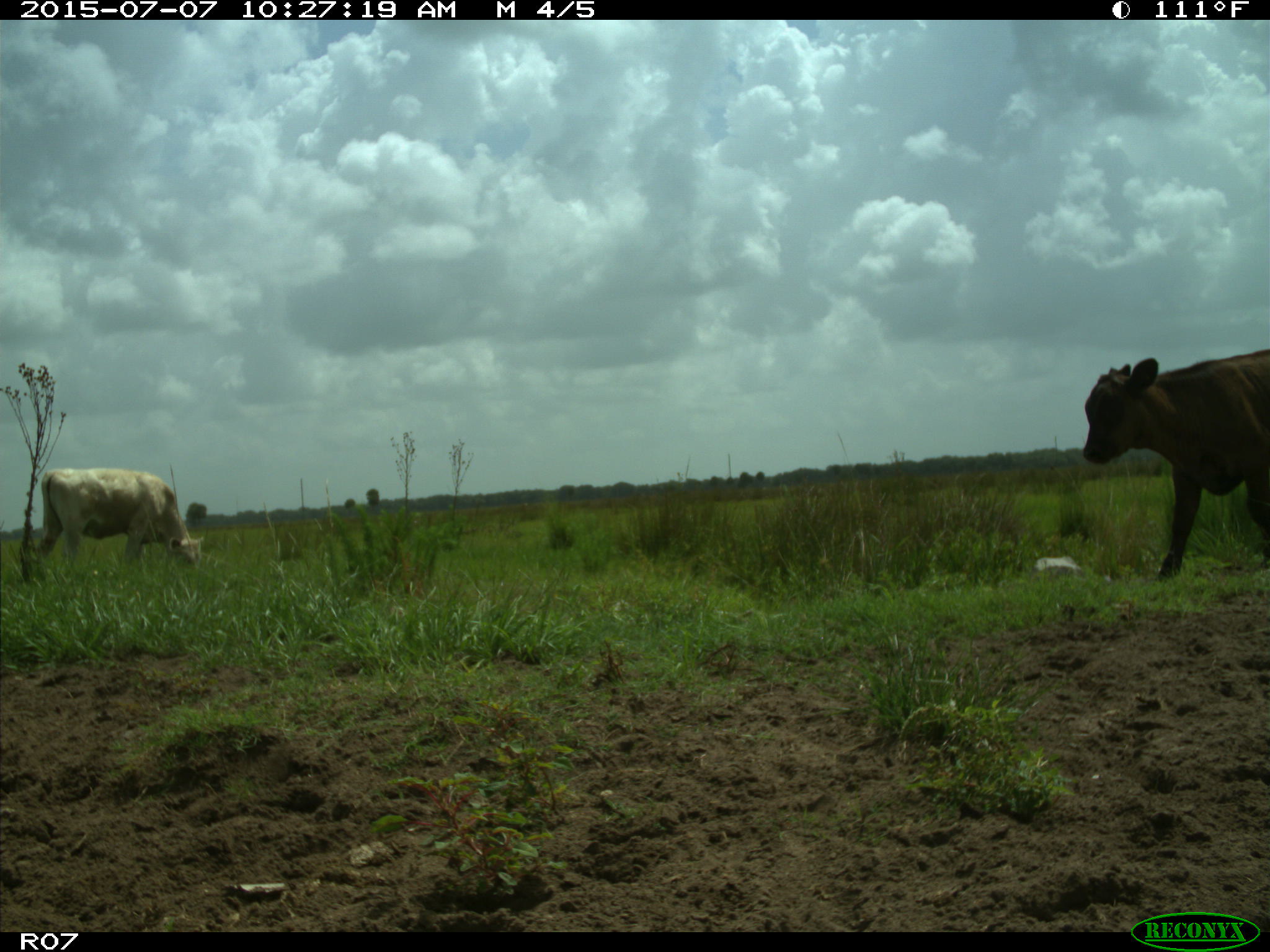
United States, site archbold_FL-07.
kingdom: Animalia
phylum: Chordata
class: Mammalia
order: Artiodactyla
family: Bovidae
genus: Bos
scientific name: Bos taurus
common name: domestic cow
Bos taurus (domestic cow).